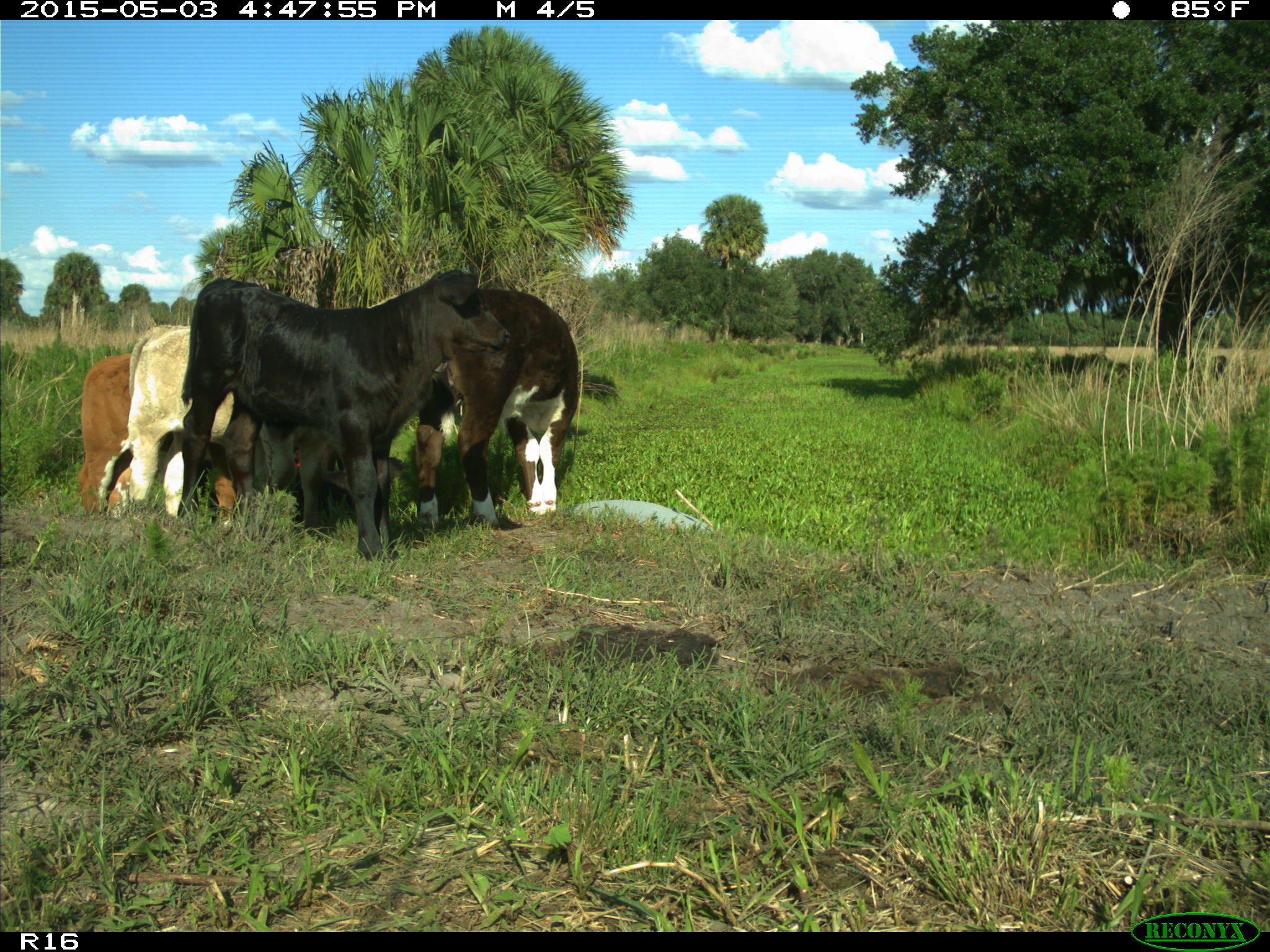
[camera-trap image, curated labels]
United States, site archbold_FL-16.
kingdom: Animalia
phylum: Chordata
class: Mammalia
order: Artiodactyla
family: Bovidae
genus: Bos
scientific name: Bos taurus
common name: domestic cow